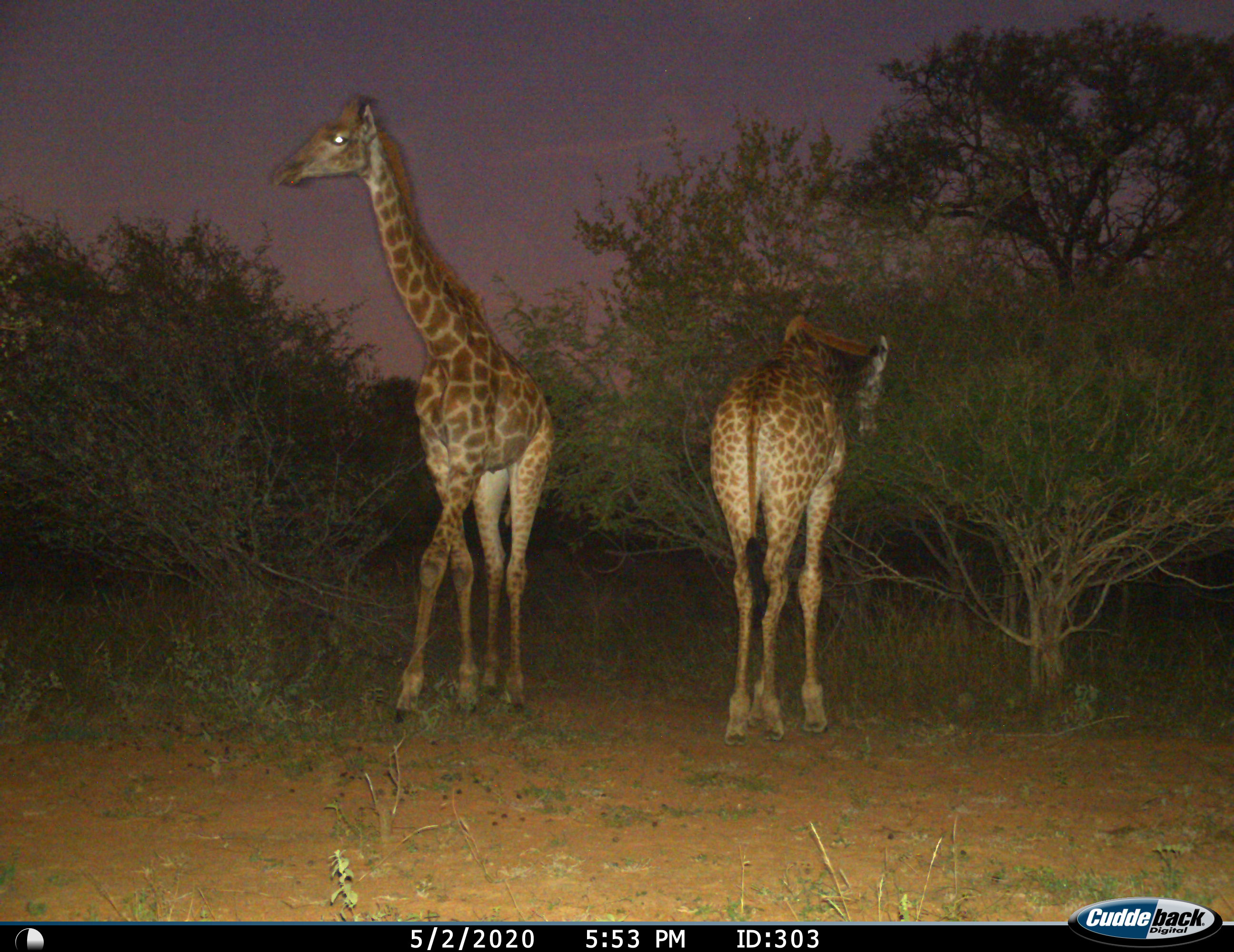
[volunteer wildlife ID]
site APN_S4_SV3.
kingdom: Animalia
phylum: Chordata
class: Mammalia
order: Artiodactyla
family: Giraffidae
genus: Giraffa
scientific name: Giraffa camelopardalis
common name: giraffe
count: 2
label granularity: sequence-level